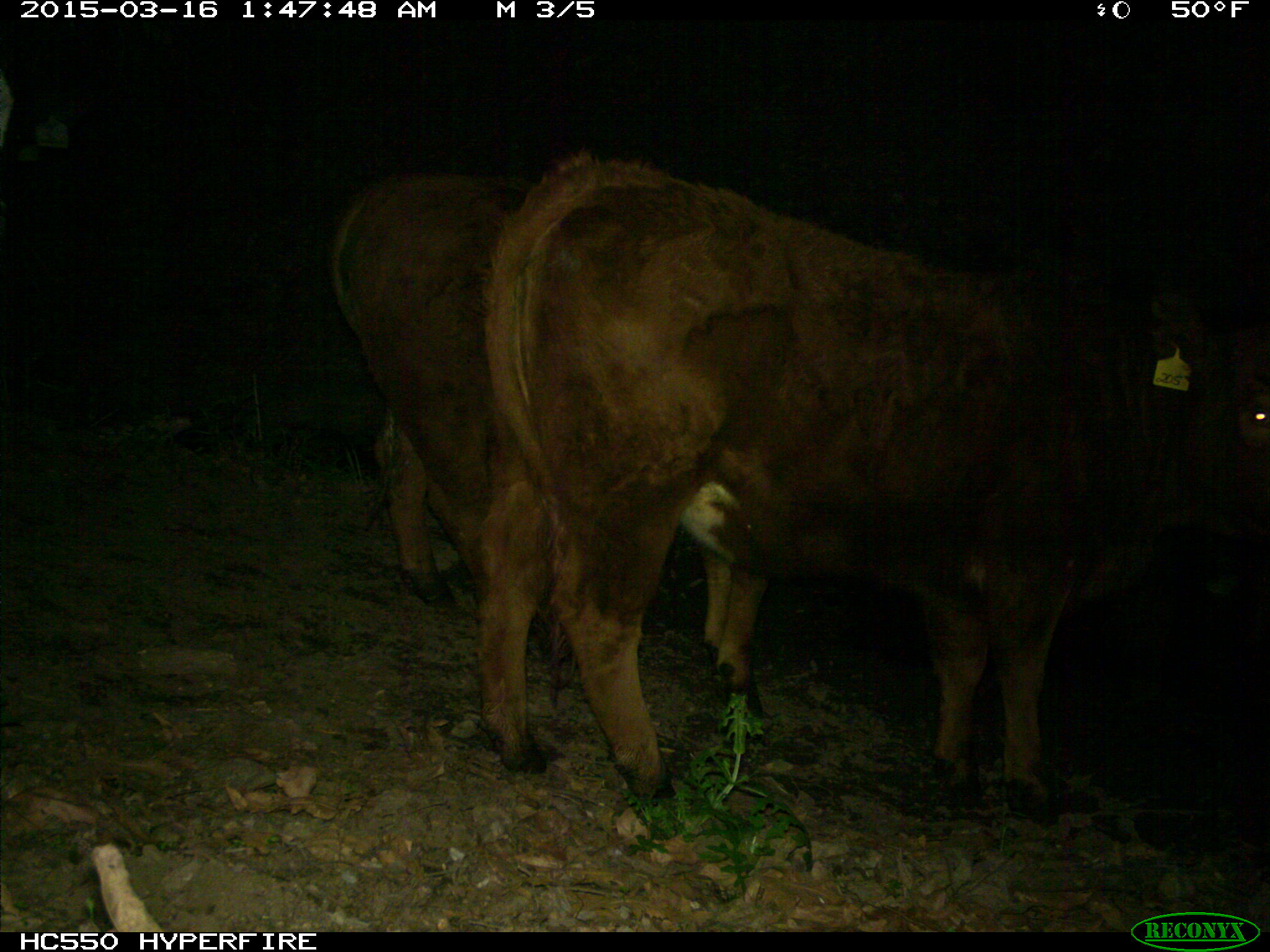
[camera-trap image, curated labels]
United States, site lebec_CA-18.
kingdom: Animalia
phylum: Chordata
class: Mammalia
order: Artiodactyla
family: Bovidae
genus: Bos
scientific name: Bos taurus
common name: domestic cow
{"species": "Bos taurus (domestic cow)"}